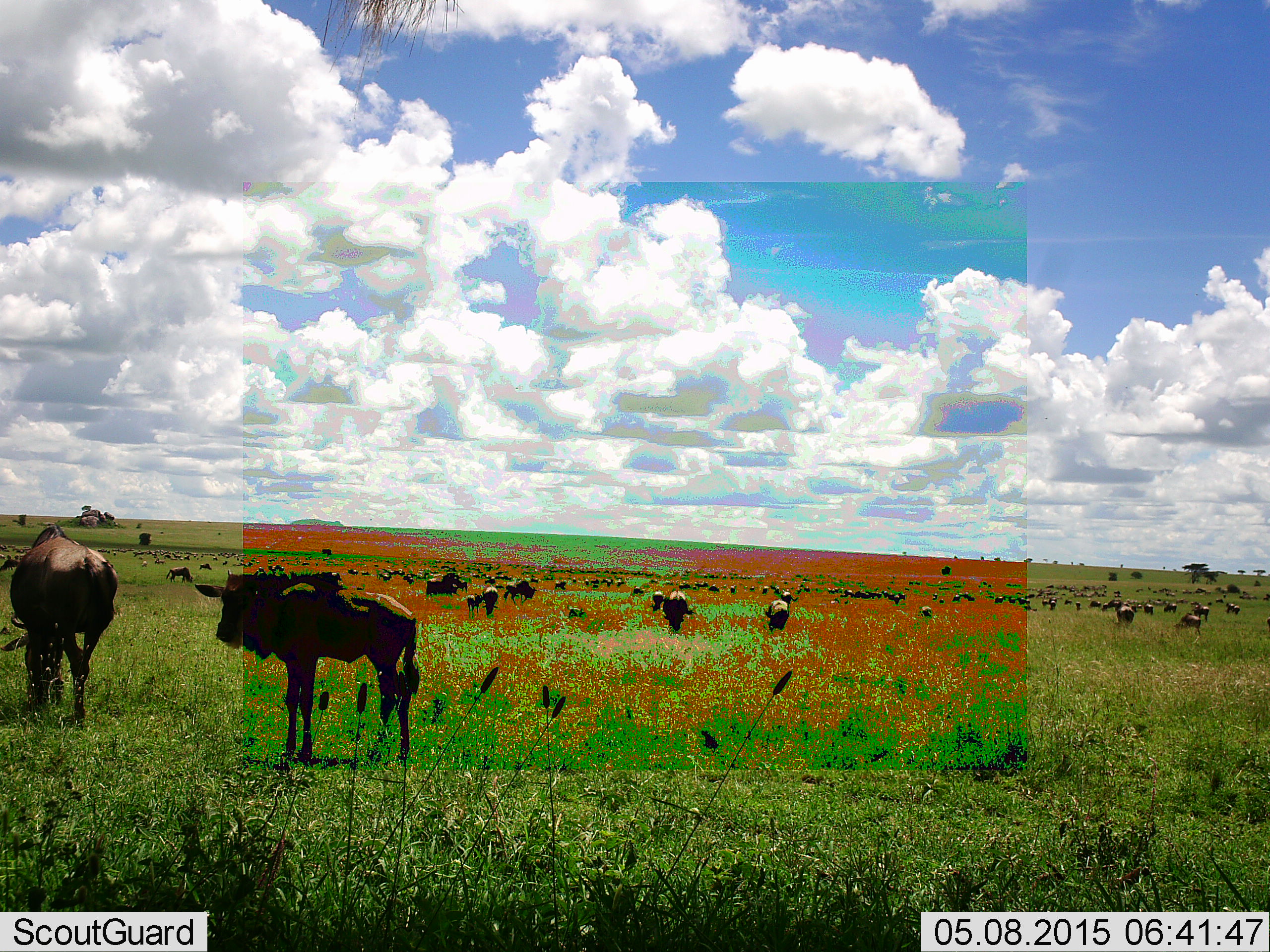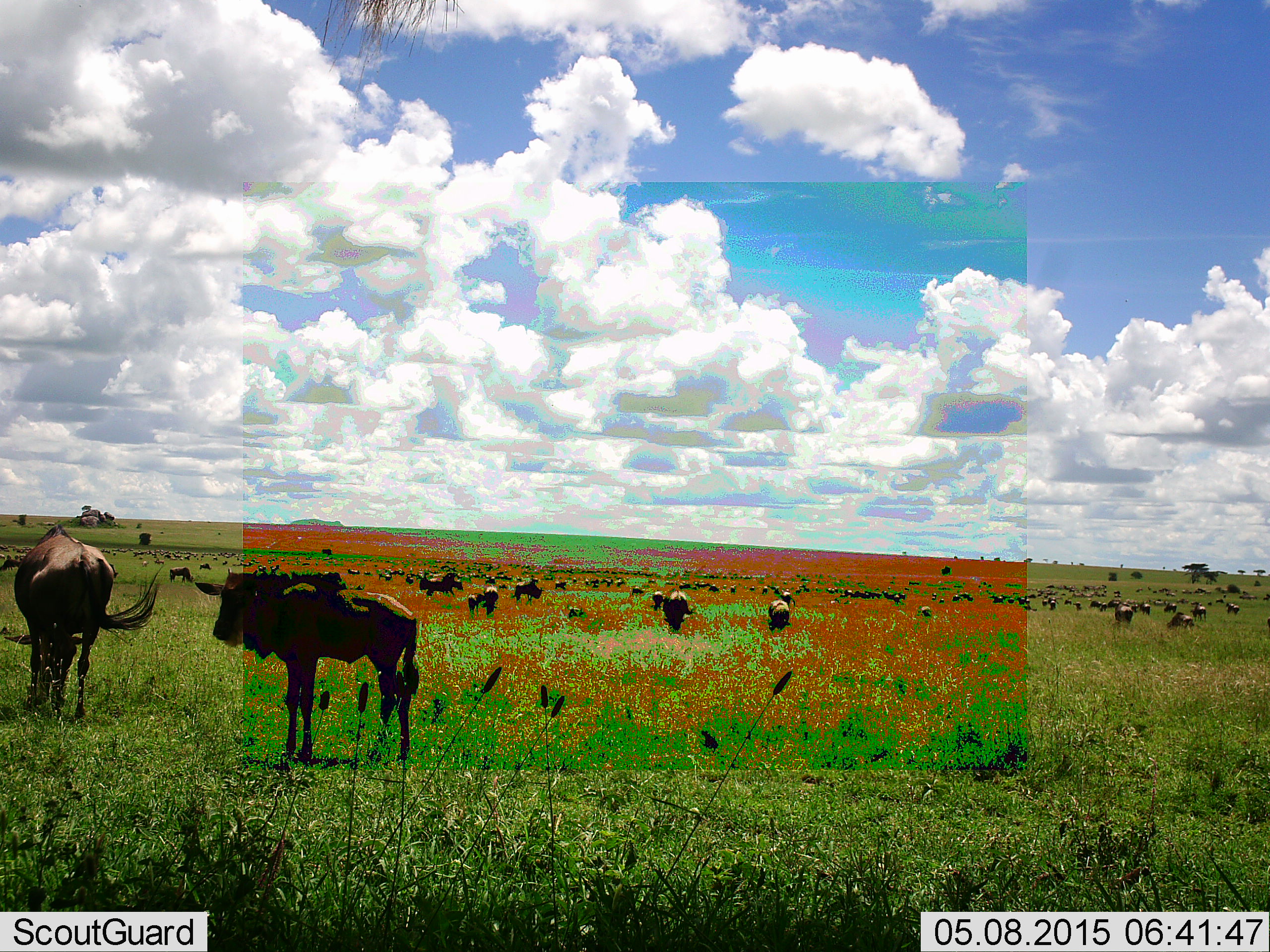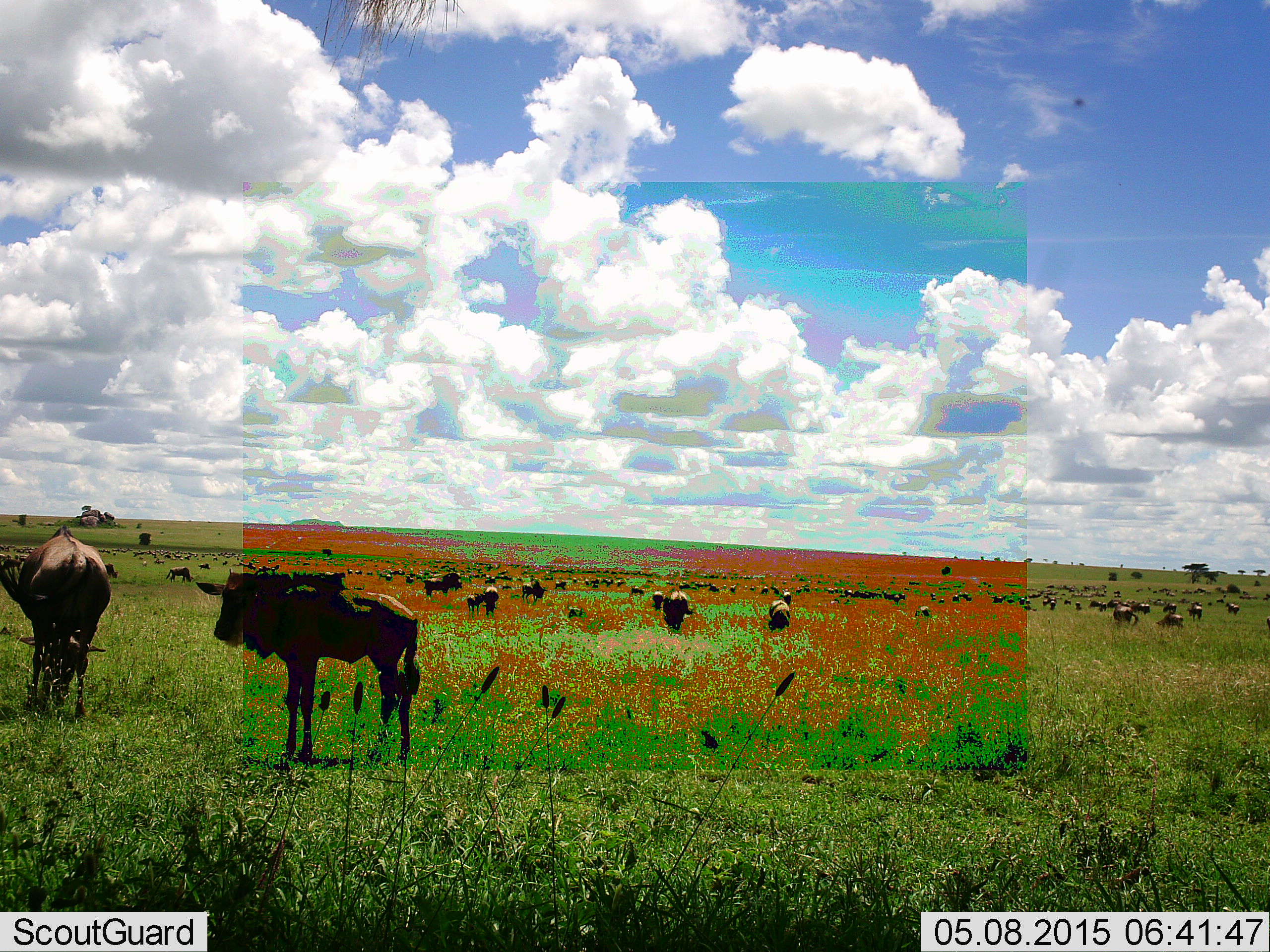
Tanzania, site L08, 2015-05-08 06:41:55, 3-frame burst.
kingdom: Animalia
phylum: Chordata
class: Mammalia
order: Artiodactyla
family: Bovidae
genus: Connochaetes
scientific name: Connochaetes taurinus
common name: blue wildebeest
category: wildebeest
Wildebeest (blue wildebeest) (Connochaetes taurinus), count 51+. Behavior (volunteer vote fractions): standing 80%, resting 0%, moving 30%, interacting 0%. Young present (vote fraction): 10%. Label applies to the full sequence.